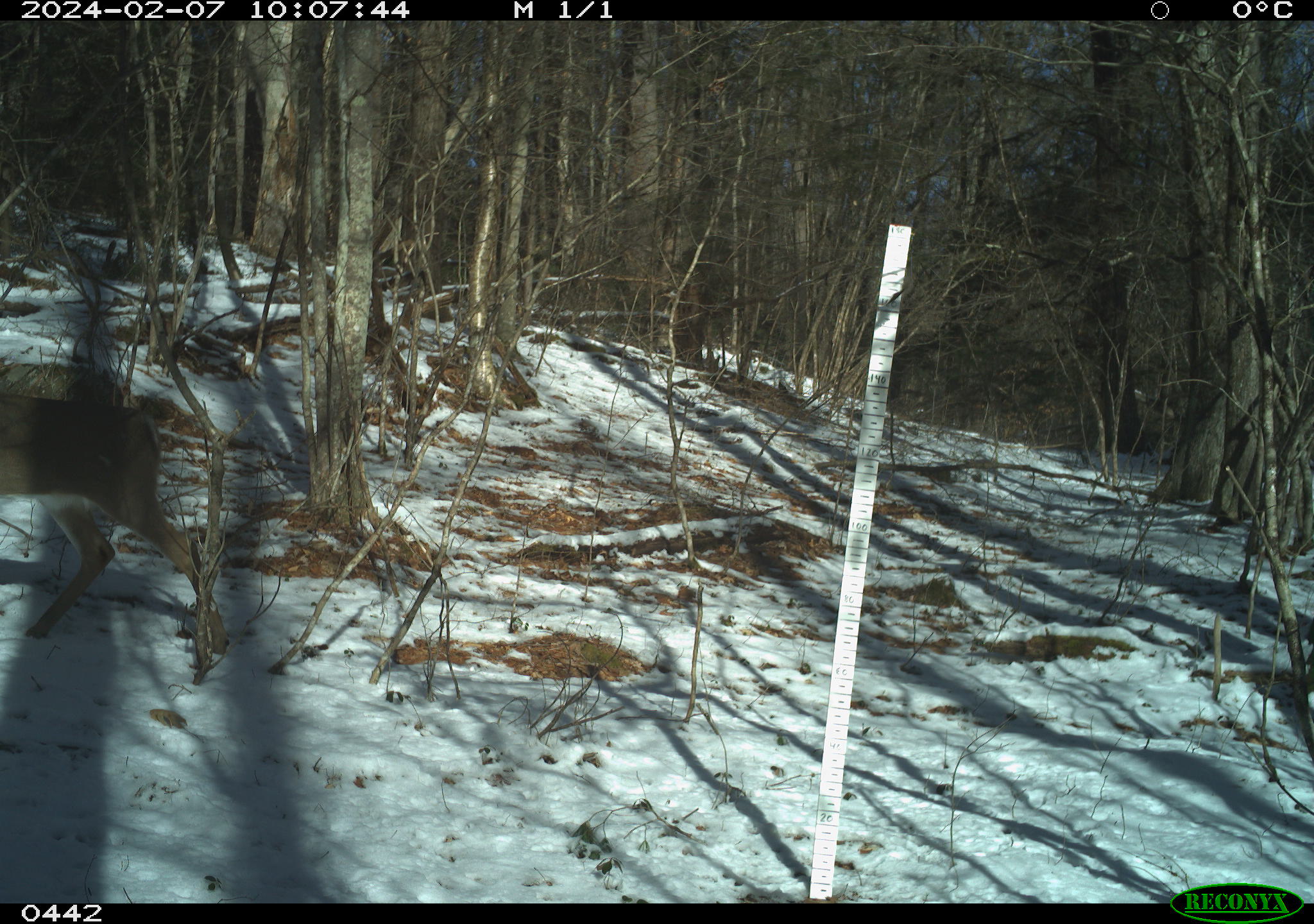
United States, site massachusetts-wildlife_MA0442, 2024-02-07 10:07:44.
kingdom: Animalia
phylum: Chordata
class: Mammalia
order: Artiodactyla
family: Cervidae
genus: Odocoileus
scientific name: Odocoileus virginianus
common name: white-tailed deer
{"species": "white-tailed deer (Odocoileus virginianus)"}